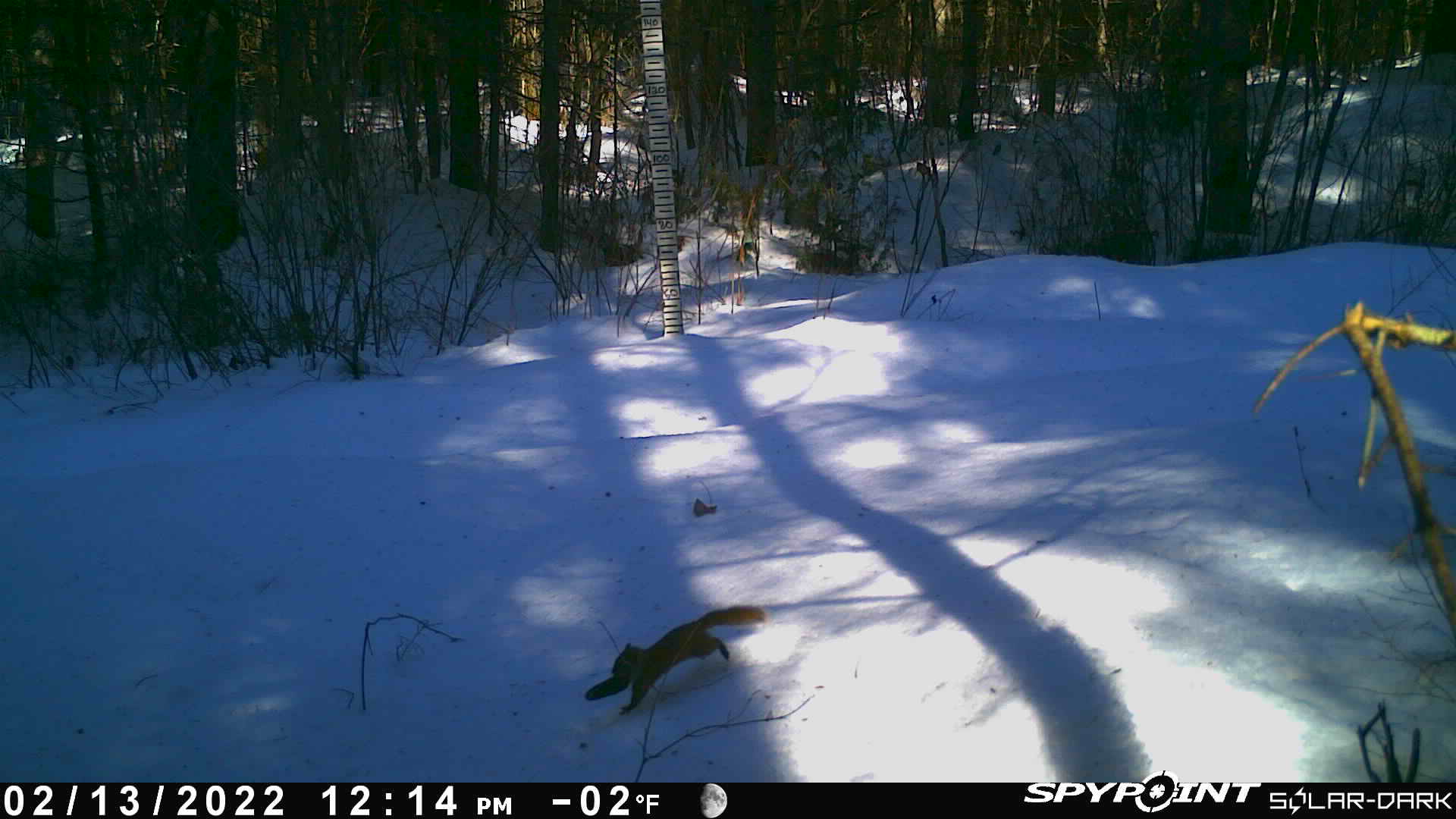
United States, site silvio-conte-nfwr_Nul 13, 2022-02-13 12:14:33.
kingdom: Animalia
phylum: Chordata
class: Mammalia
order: Rodentia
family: Sciuridae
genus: Tamiasciurus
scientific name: Tamiasciurus hudsonicus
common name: red squirrel